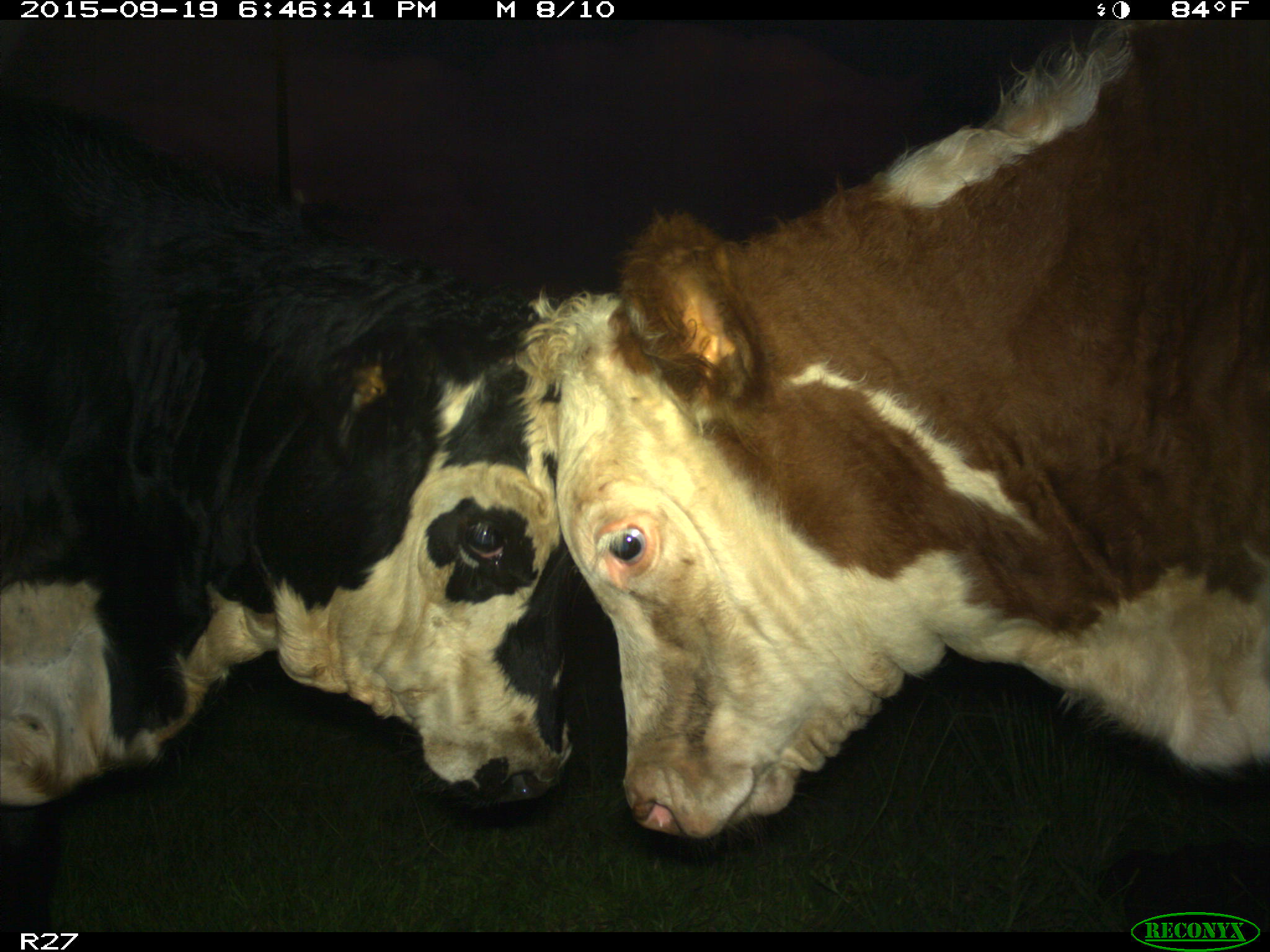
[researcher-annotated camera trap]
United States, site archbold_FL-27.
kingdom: Animalia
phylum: Chordata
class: Mammalia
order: Artiodactyla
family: Bovidae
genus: Bos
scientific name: Bos taurus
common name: domestic cow